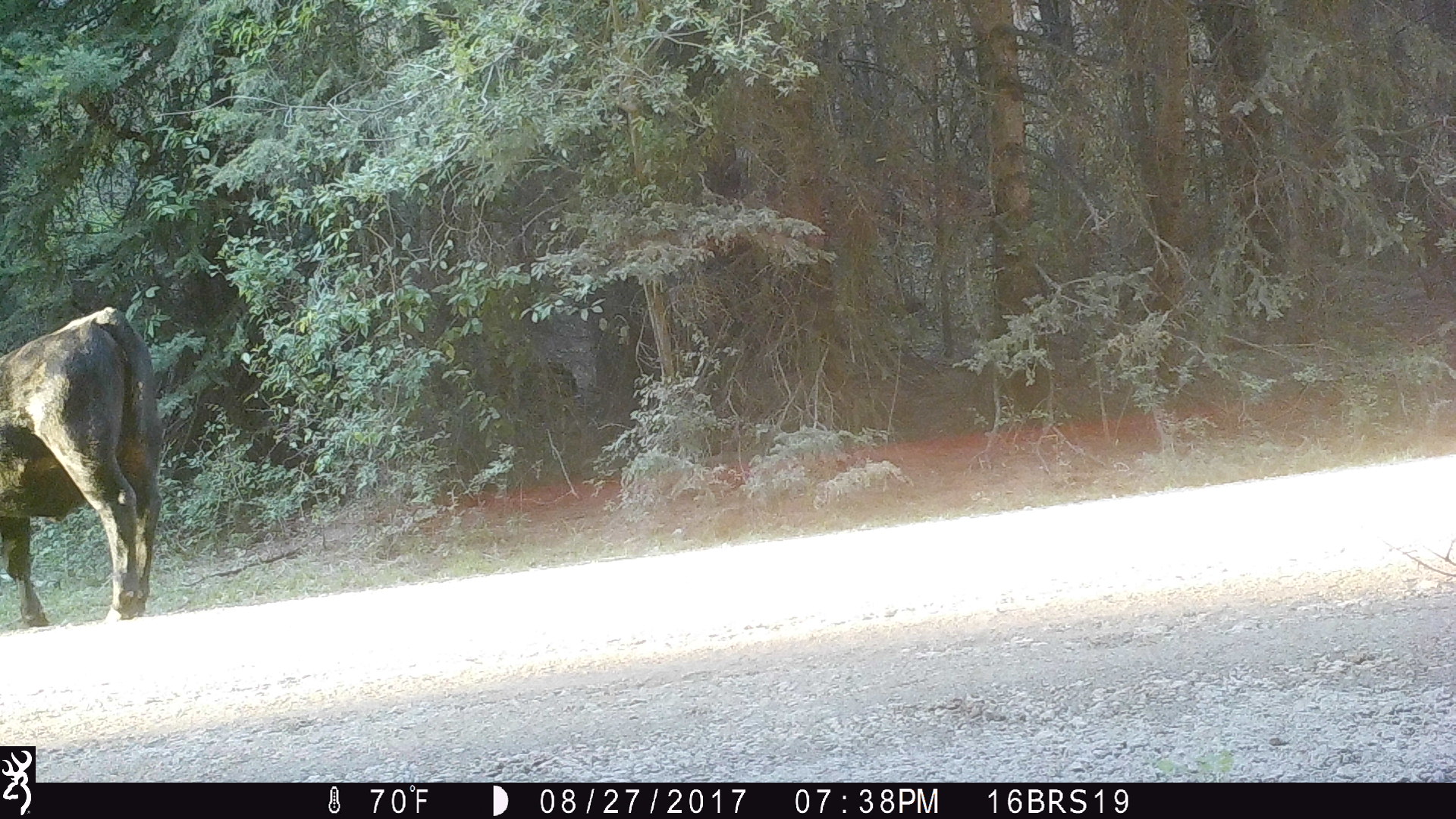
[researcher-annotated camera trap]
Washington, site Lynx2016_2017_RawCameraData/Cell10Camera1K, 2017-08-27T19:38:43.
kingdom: Animalia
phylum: Chordata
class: Mammalia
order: Artiodactyla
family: Bovidae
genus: Bos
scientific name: Bos taurus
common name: domestic cattle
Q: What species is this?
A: Domestic cattle (Bos taurus).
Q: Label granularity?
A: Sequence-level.